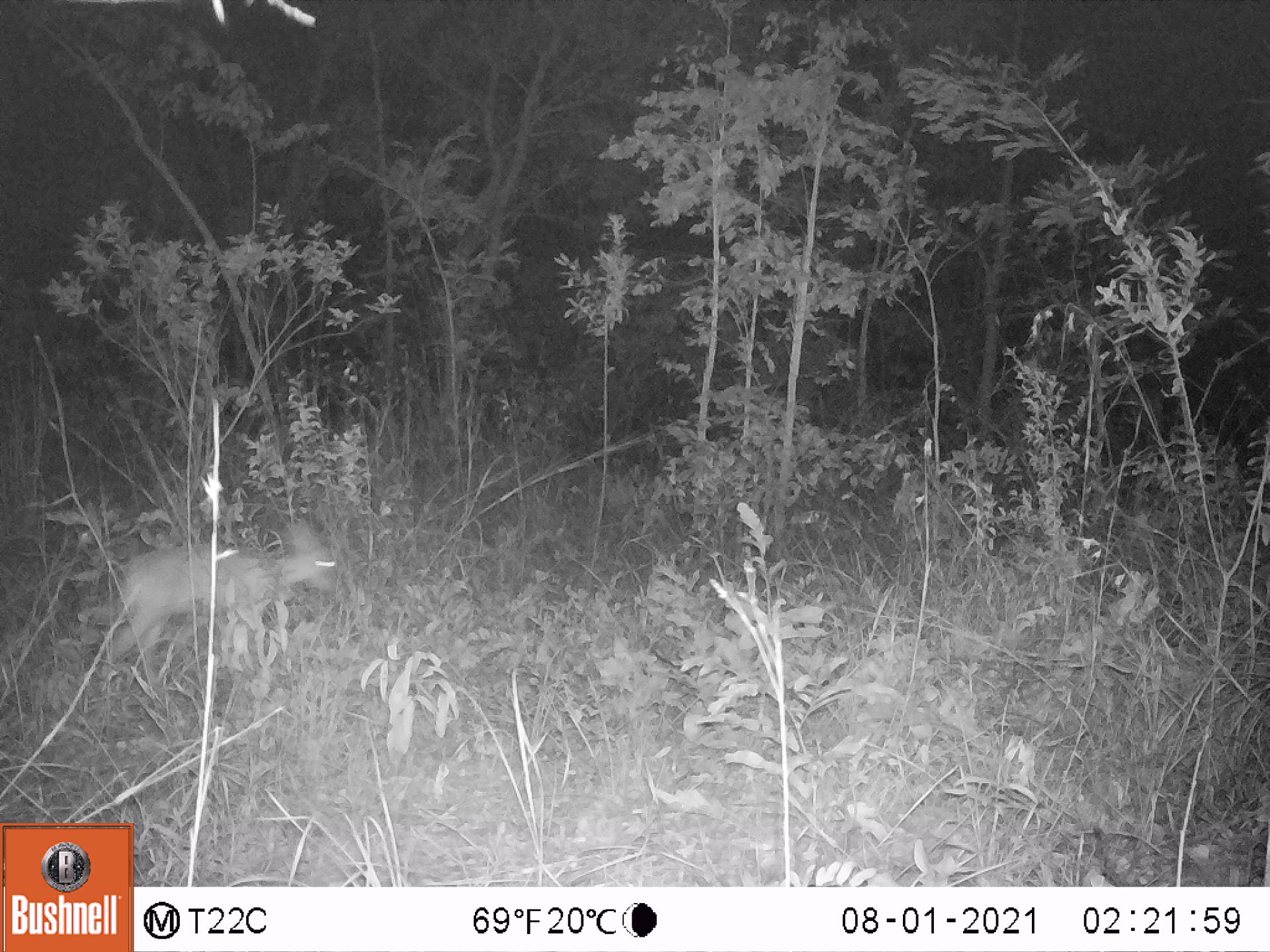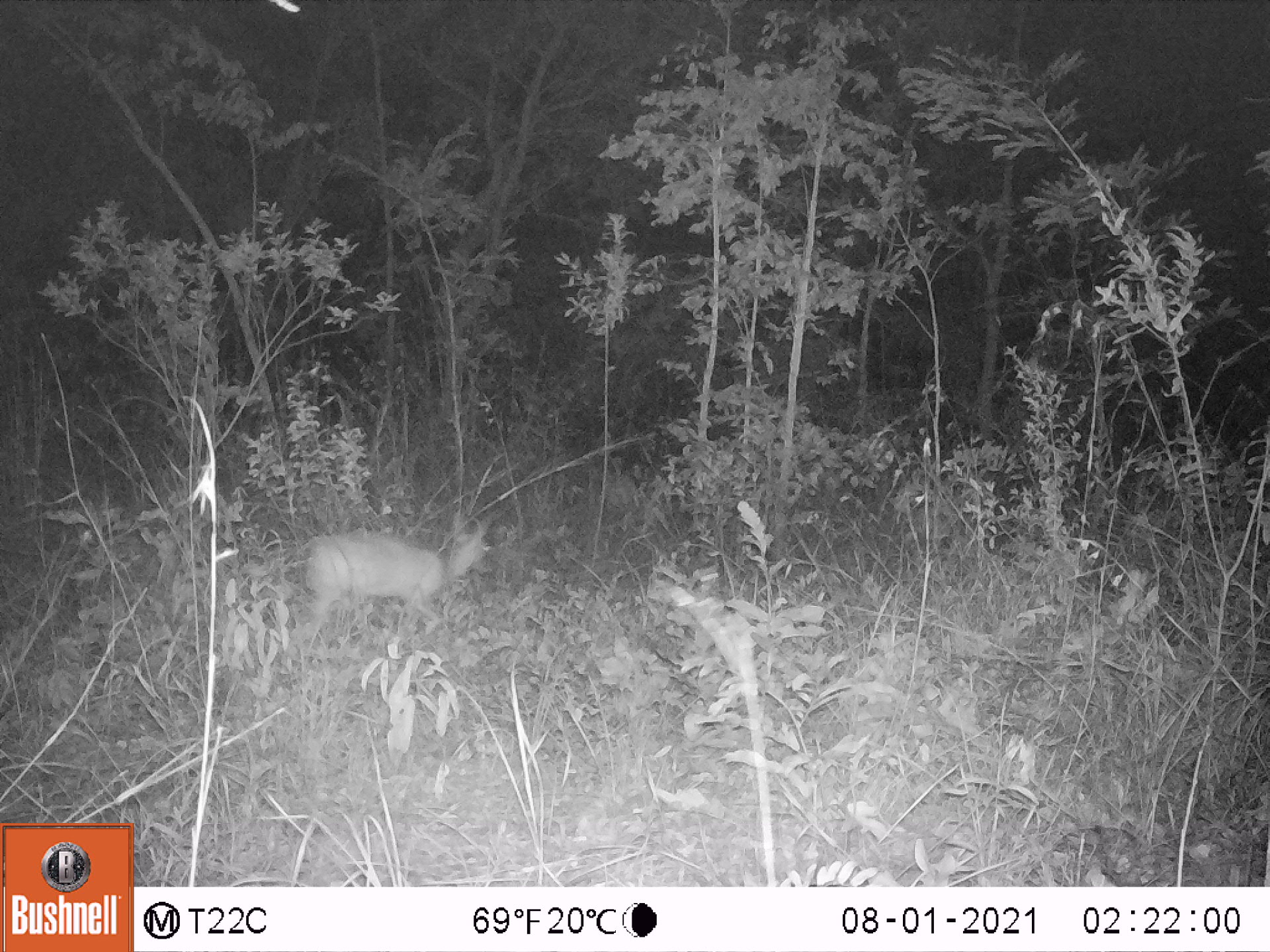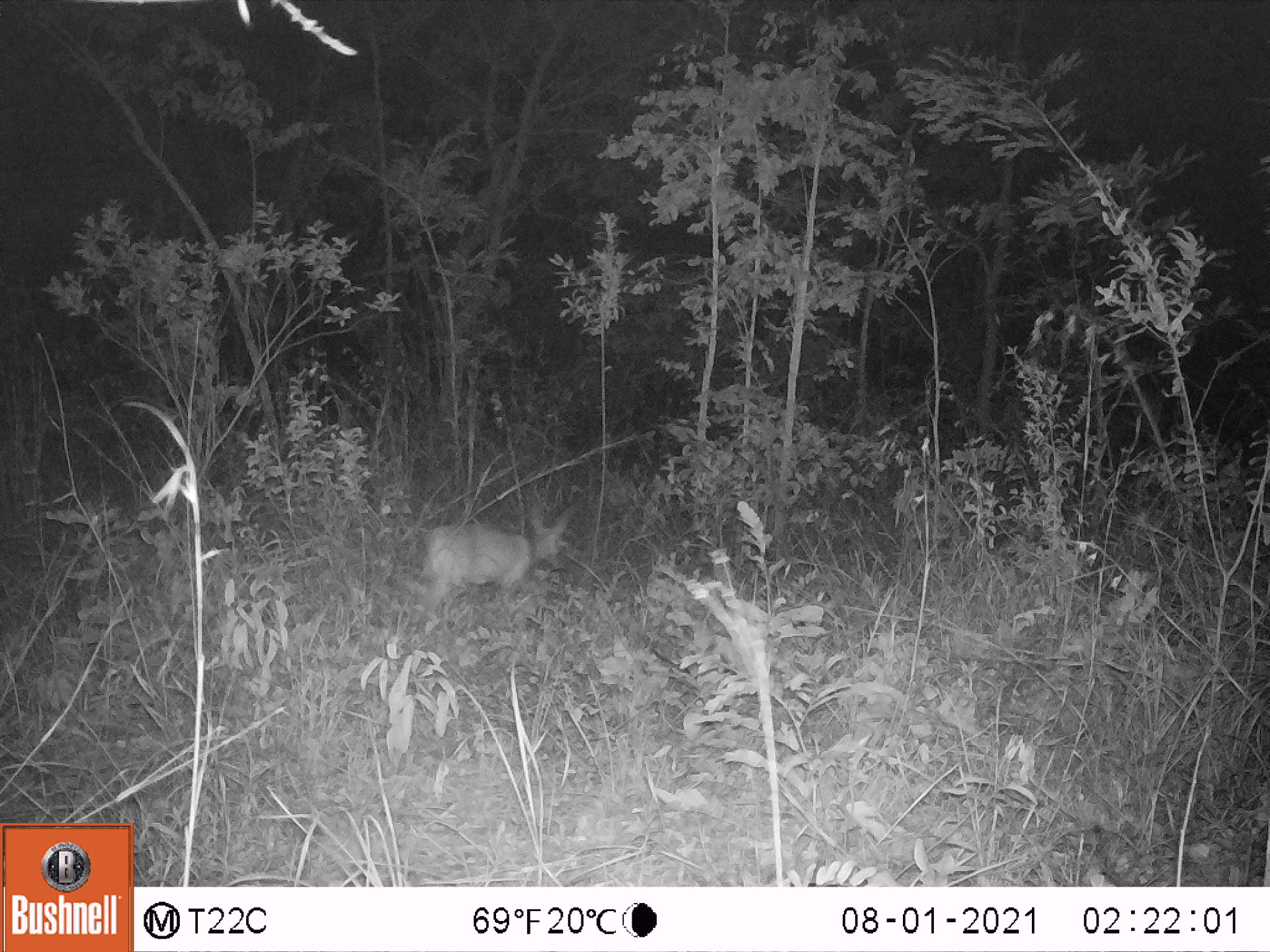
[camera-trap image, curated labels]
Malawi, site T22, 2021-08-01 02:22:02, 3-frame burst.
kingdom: Animalia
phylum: Chordata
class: Mammalia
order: Artiodactyla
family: Bovidae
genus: Sylvicapra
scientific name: Sylvicapra grimmia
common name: common duiker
Common duiker (Sylvicapra grimmia), count 1.